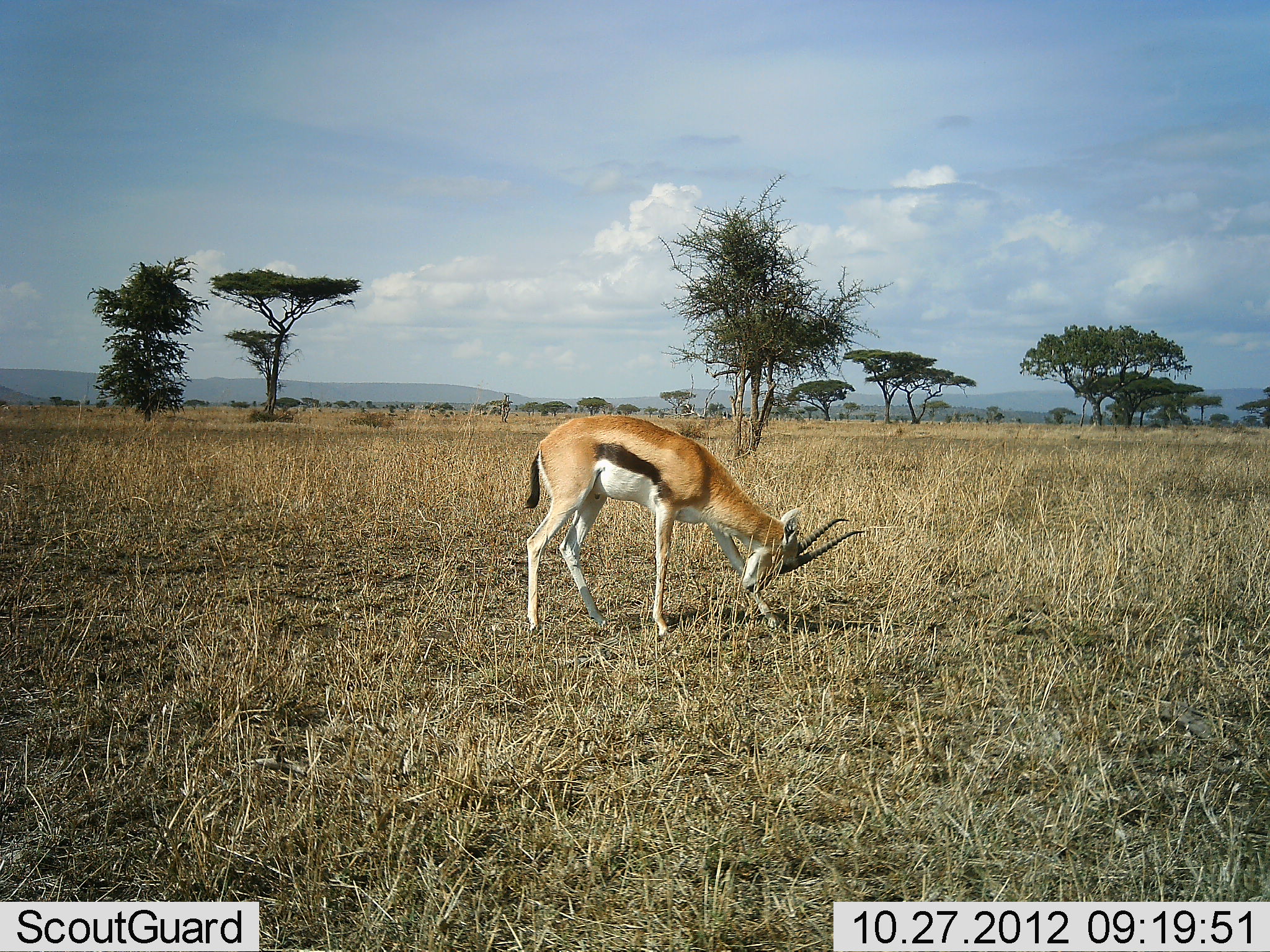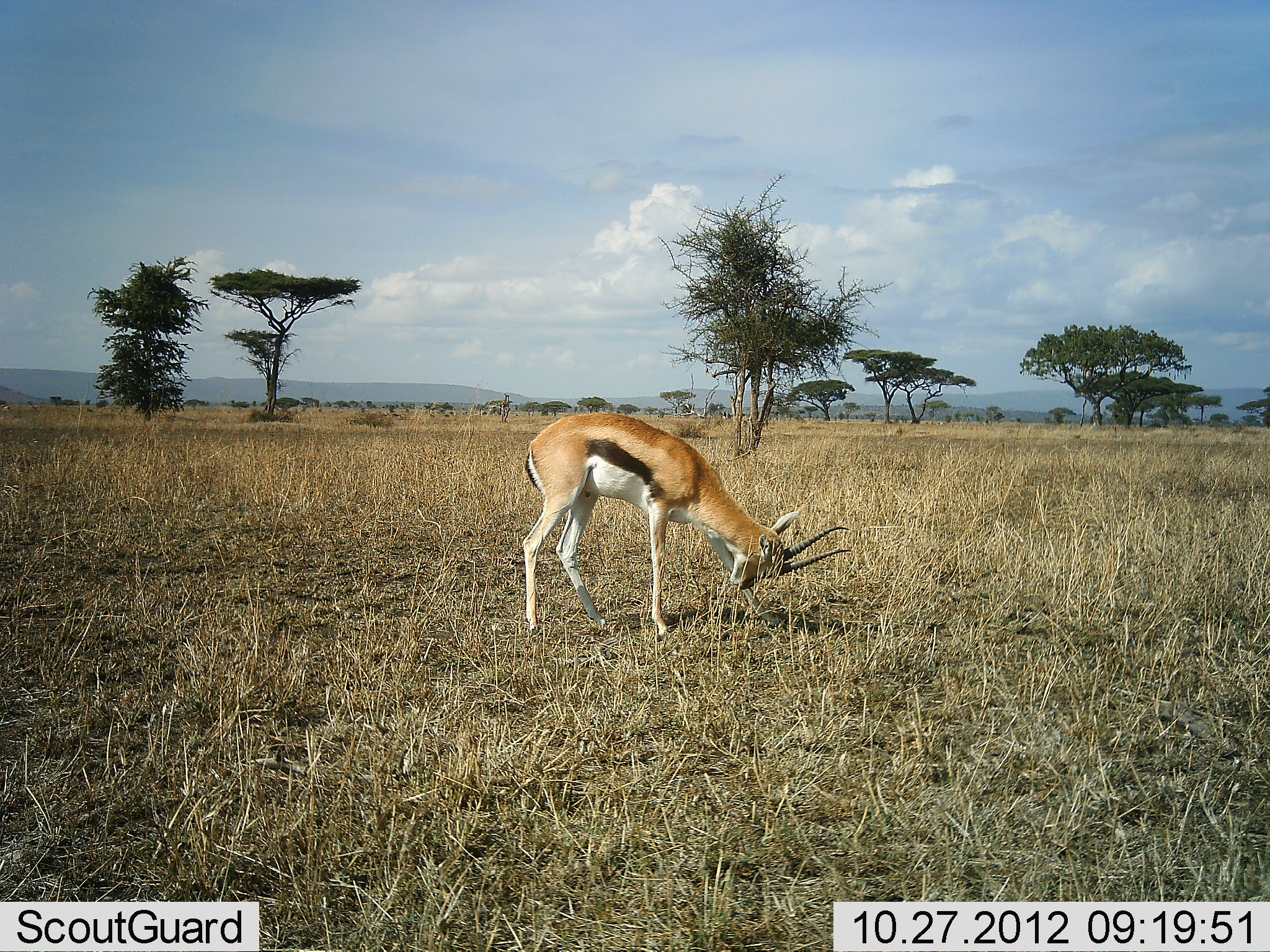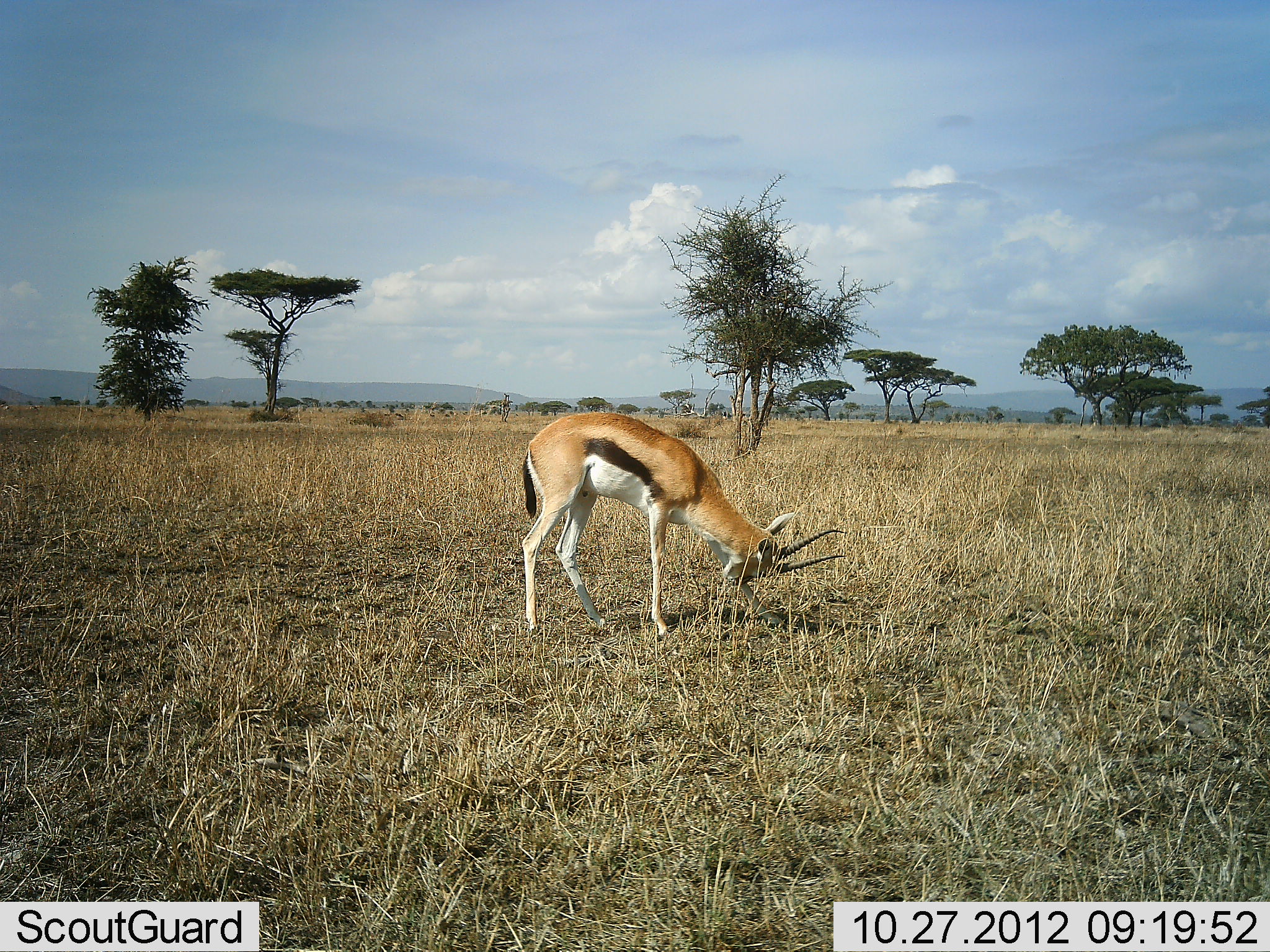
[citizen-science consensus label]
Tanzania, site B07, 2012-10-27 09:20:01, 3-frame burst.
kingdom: Animalia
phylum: Chordata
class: Mammalia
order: Artiodactyla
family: Bovidae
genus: Eudorcas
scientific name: Eudorcas thomsonii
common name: thomson's gazelle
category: gazellethomsons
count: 1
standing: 70%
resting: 0%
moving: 20%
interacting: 10%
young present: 0%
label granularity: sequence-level